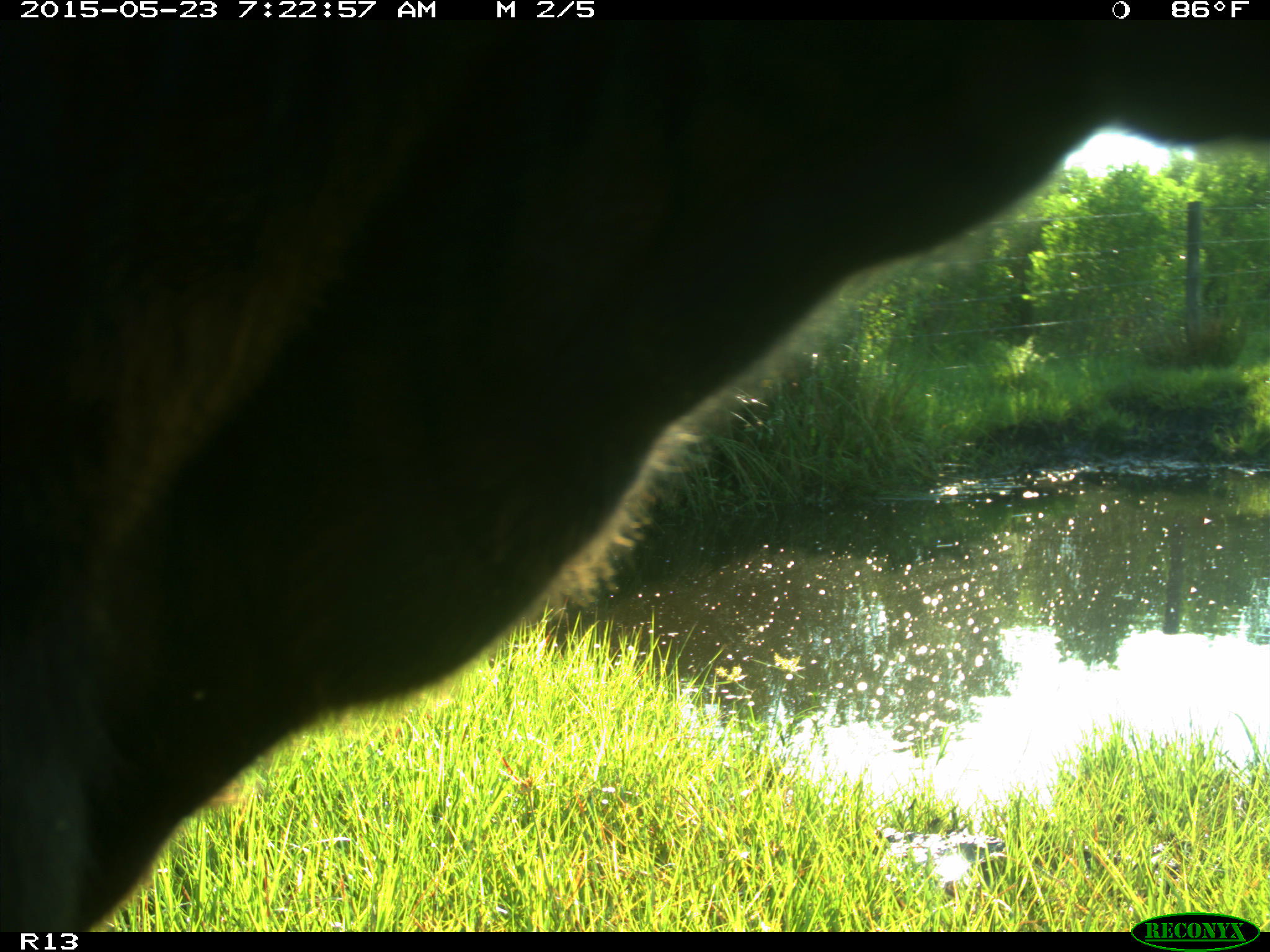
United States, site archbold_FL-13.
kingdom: Animalia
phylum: Chordata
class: Mammalia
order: Artiodactyla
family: Bovidae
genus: Bos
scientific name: Bos taurus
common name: domestic cow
Bos taurus (domestic cow).